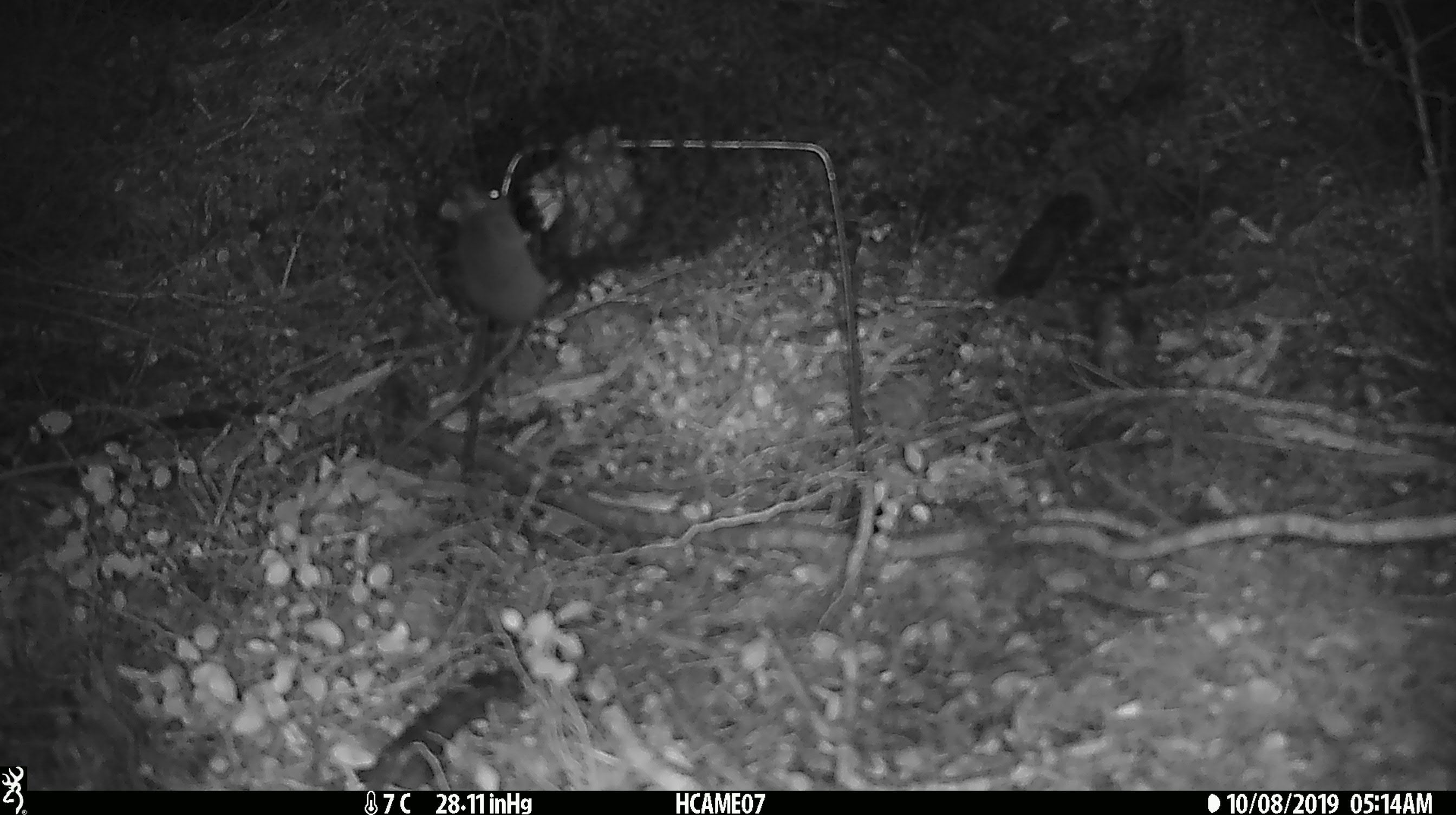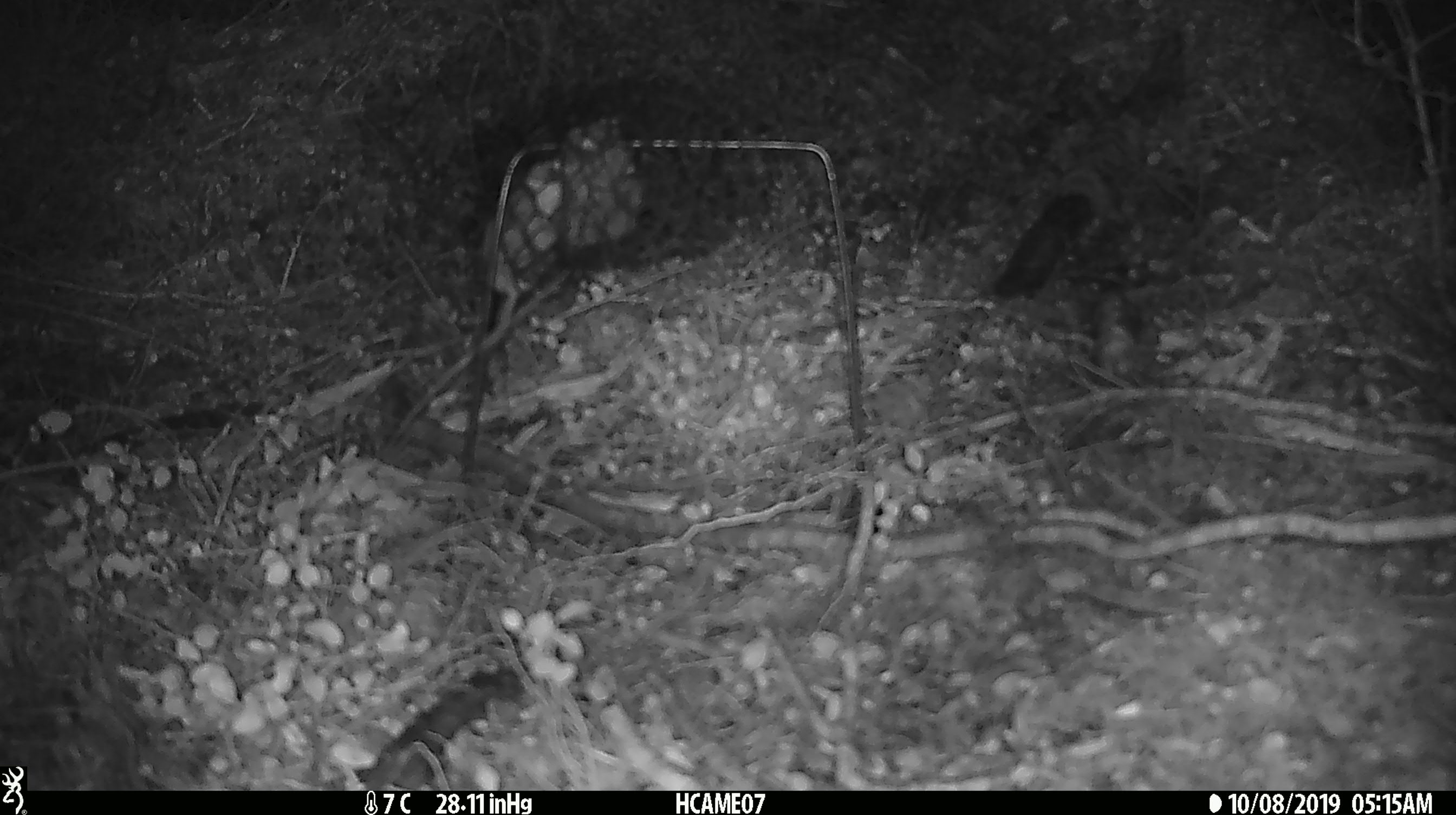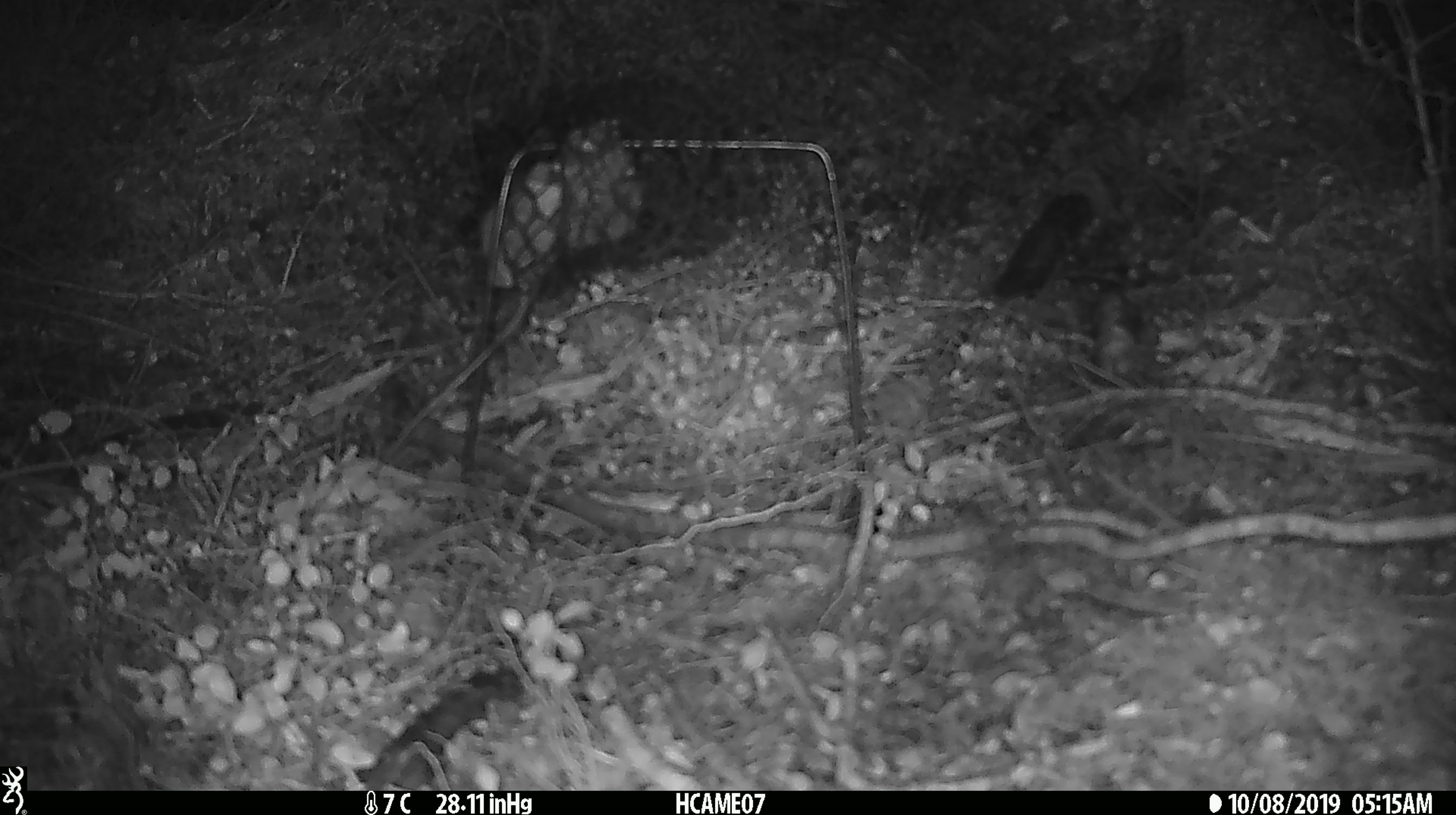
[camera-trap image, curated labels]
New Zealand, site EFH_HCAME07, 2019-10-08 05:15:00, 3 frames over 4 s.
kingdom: Animalia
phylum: Chordata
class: Mammalia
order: Rodentia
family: Muridae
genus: Mus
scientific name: Mus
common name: mouse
Mouse (Mus).